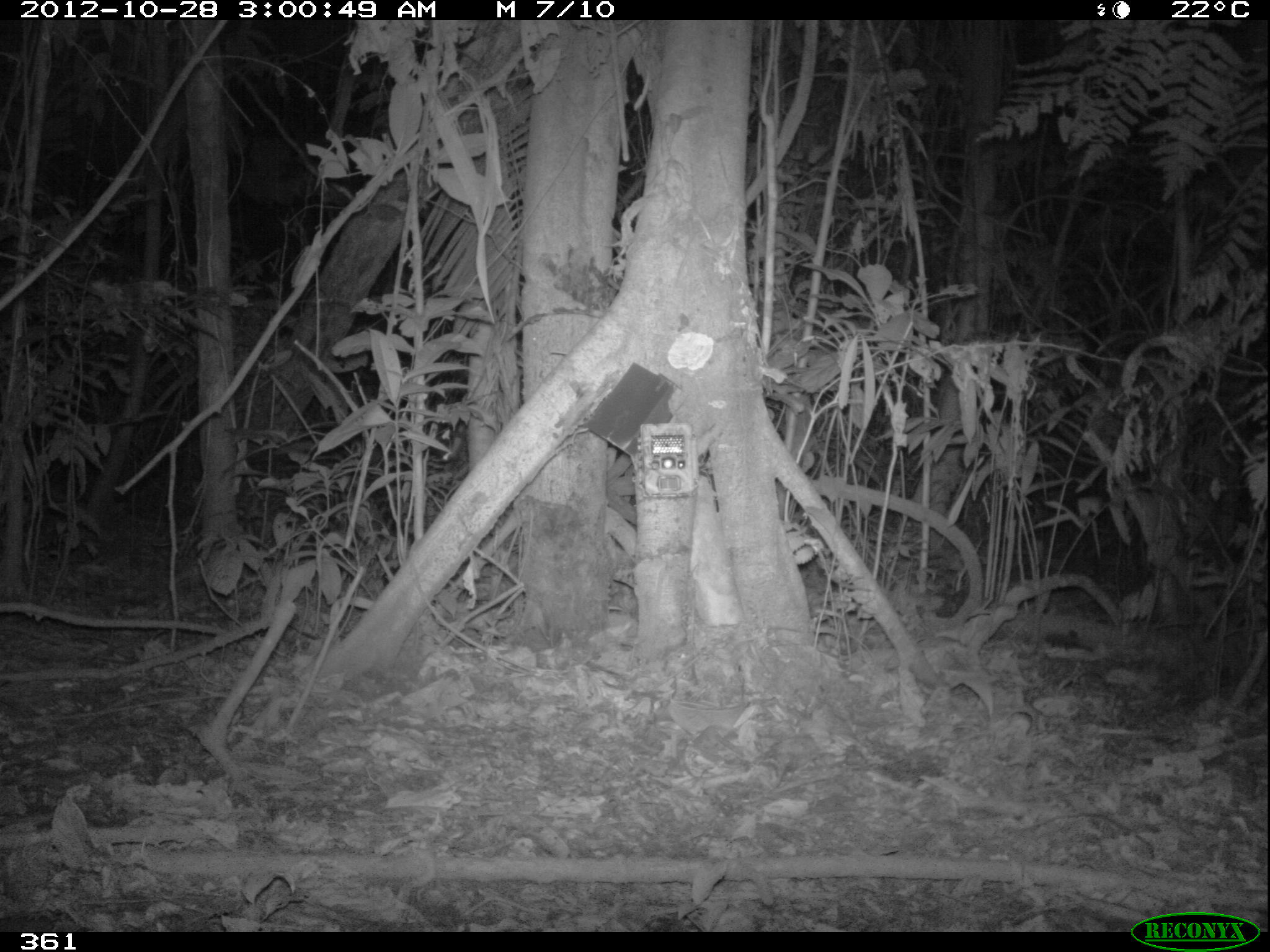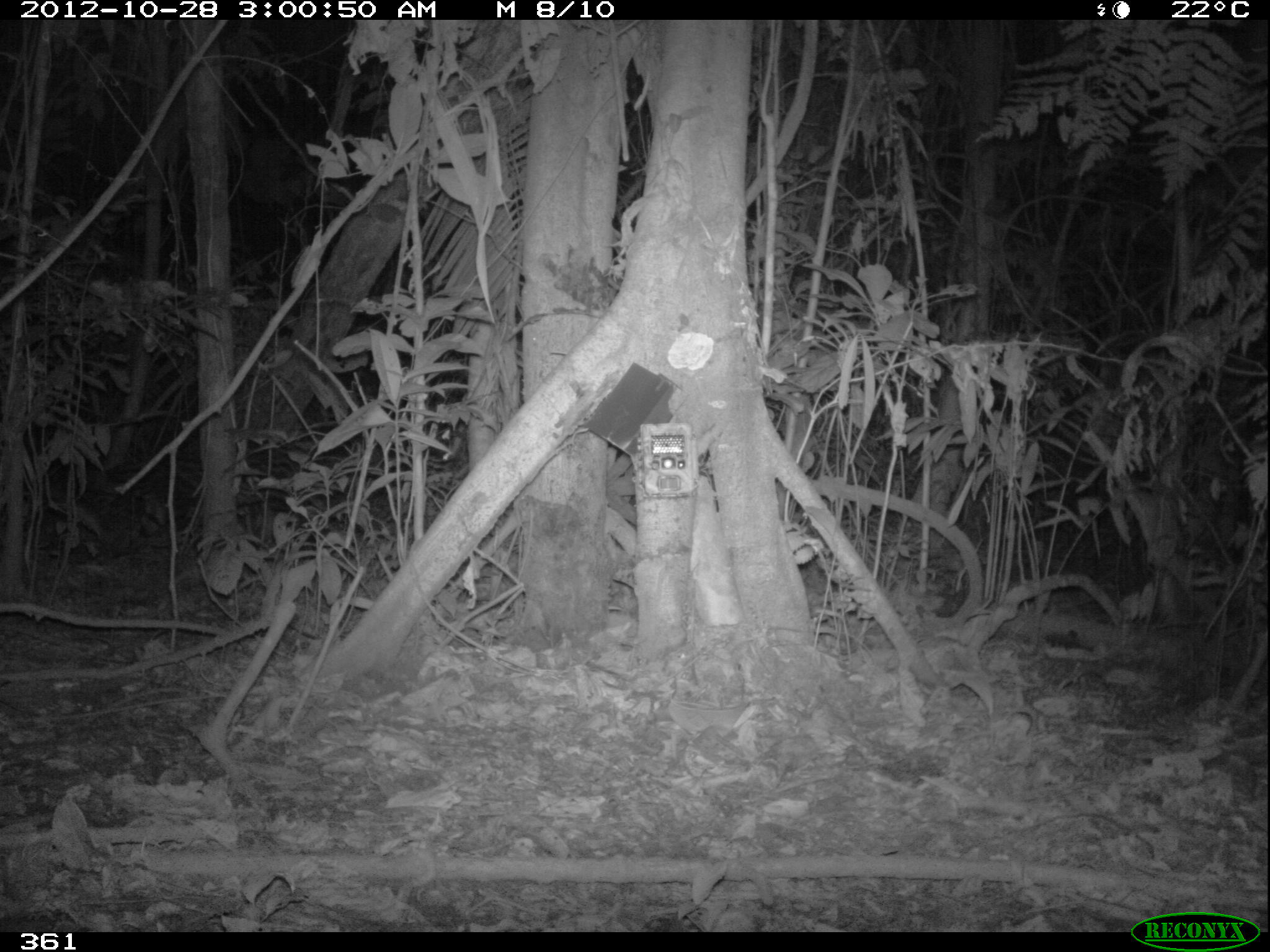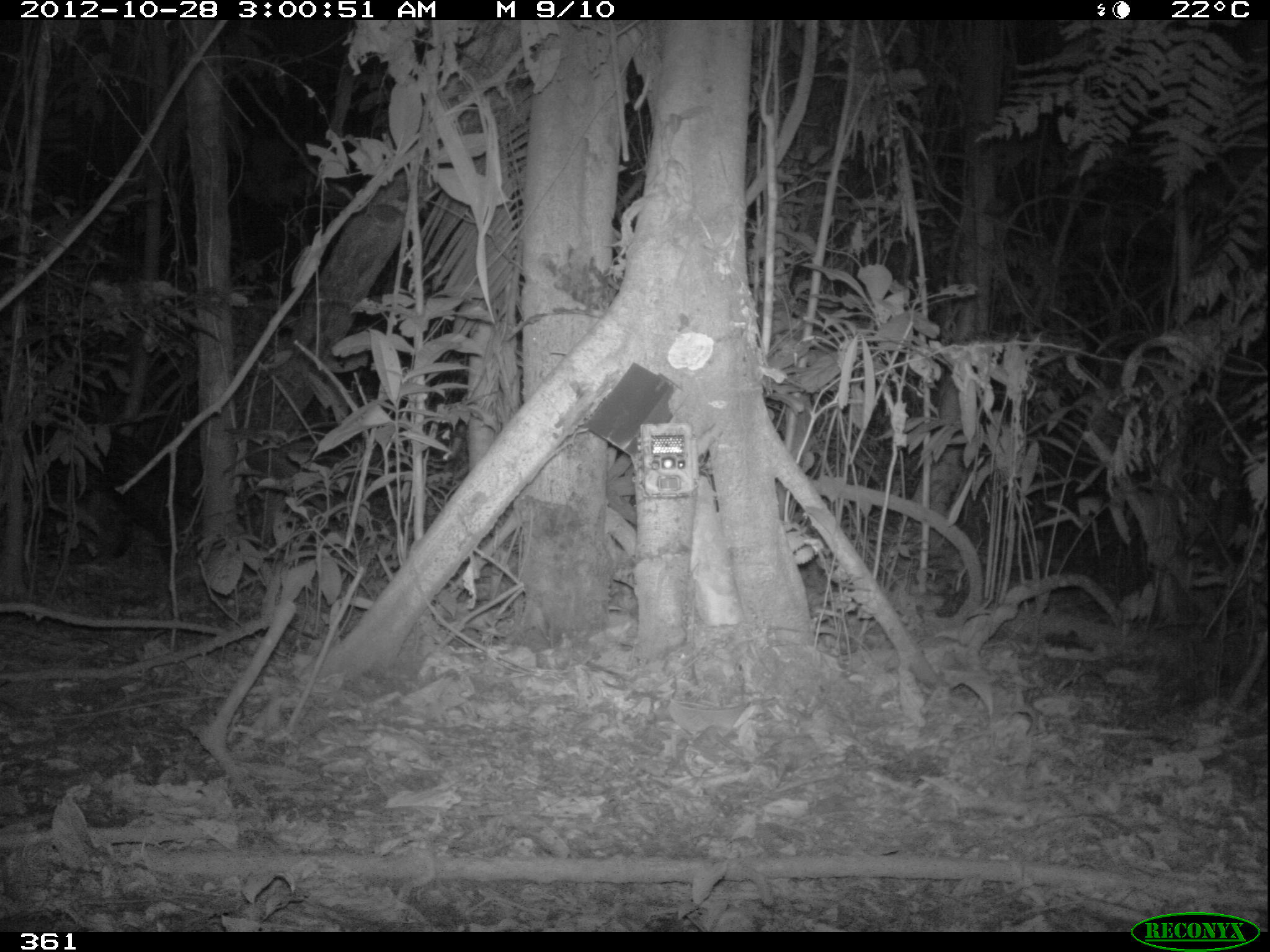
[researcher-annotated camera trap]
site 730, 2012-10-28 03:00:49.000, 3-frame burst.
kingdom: Animalia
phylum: Chordata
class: Mammalia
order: Carnivora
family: Felidae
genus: Leopardus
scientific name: Leopardus pardalis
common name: ocelot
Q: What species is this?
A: Leopardus pardalis (ocelot).